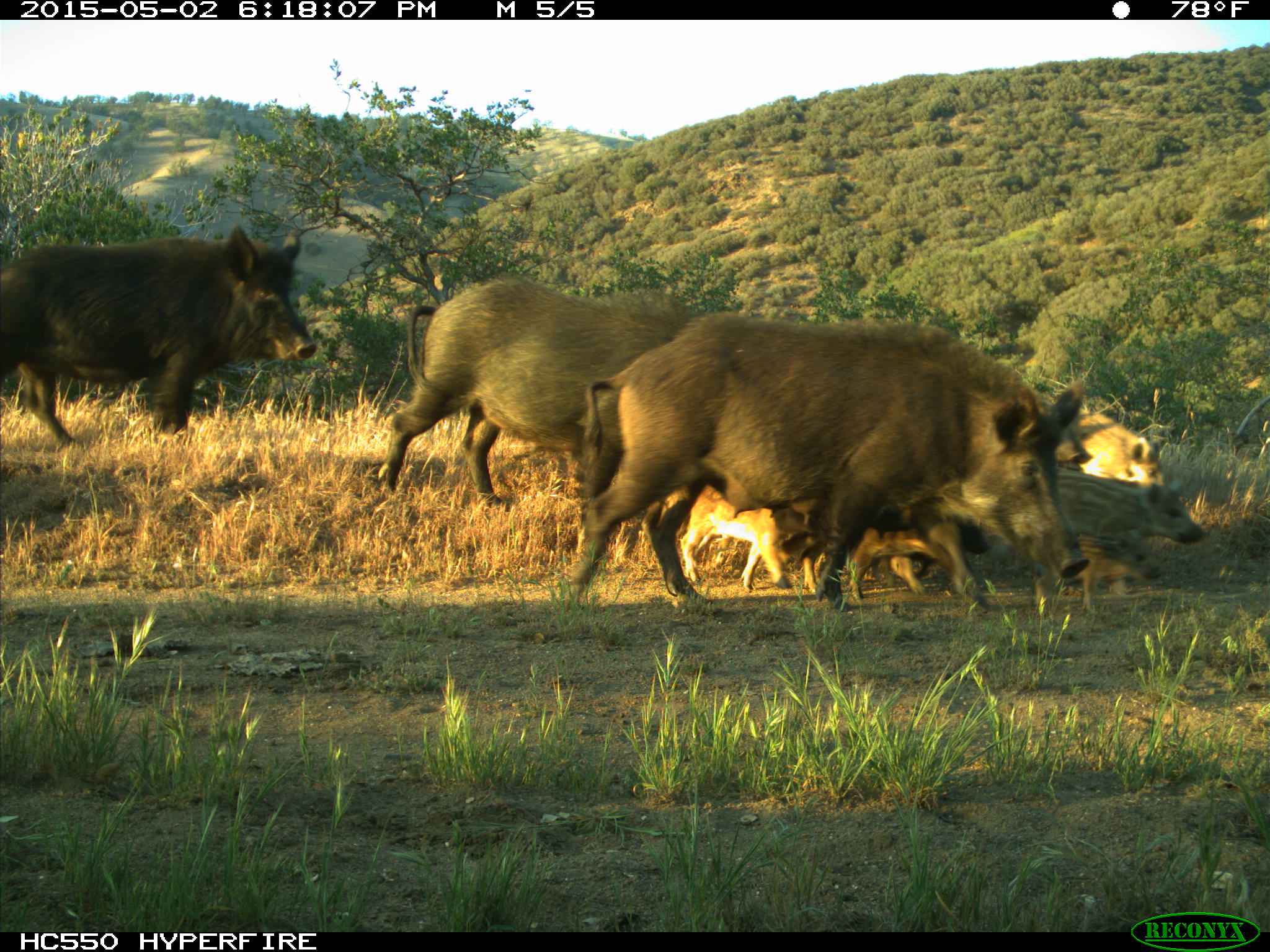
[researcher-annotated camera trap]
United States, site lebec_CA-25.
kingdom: Animalia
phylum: Chordata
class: Mammalia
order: Artiodactyla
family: Suidae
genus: Sus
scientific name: Sus scrofa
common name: wild boar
Sus scrofa (wild boar).